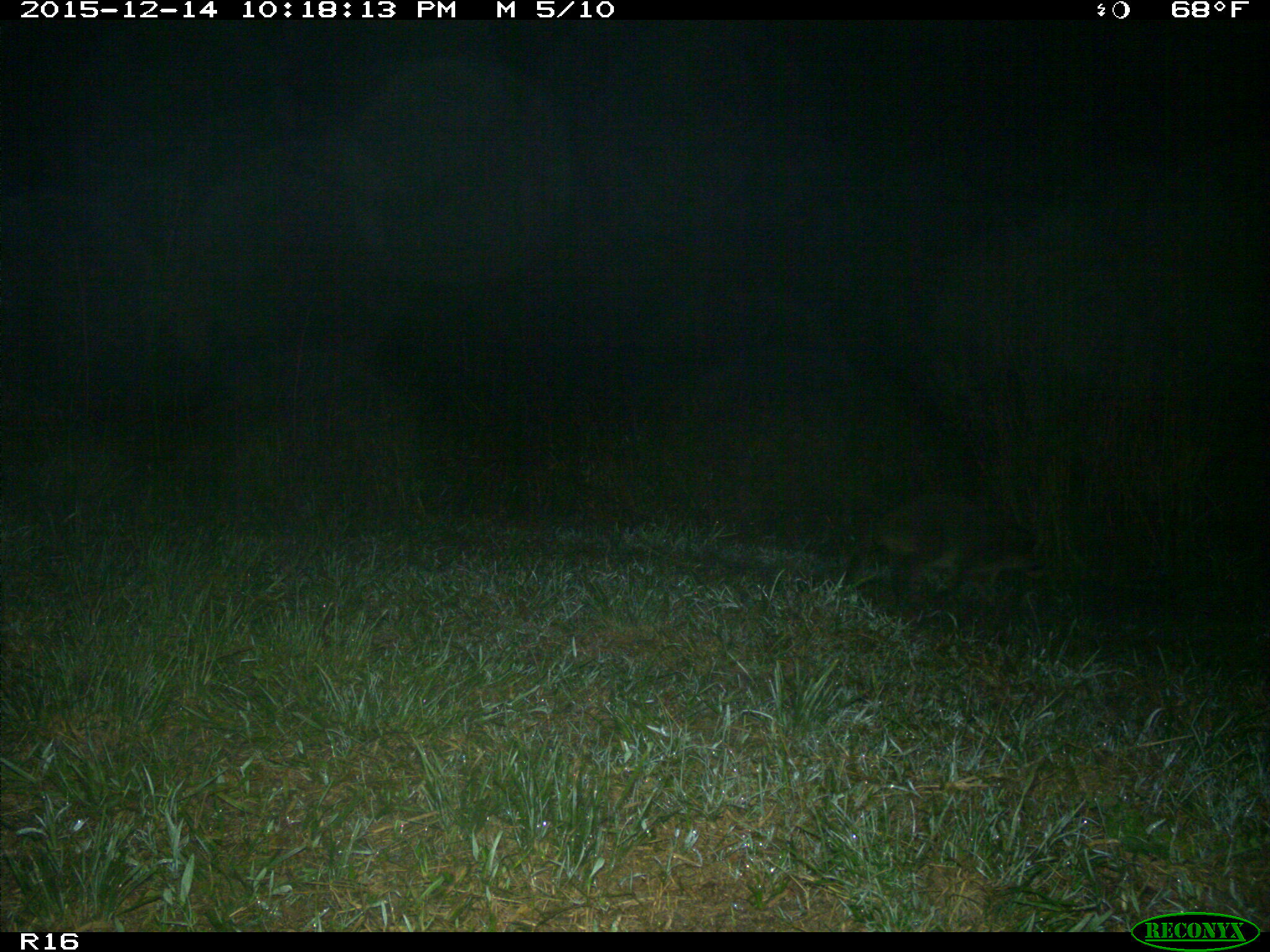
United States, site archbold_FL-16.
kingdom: Animalia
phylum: Chordata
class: Mammalia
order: Carnivora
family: Procyonidae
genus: Procyon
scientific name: Procyon lotor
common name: common raccoon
Procyon lotor (common raccoon).